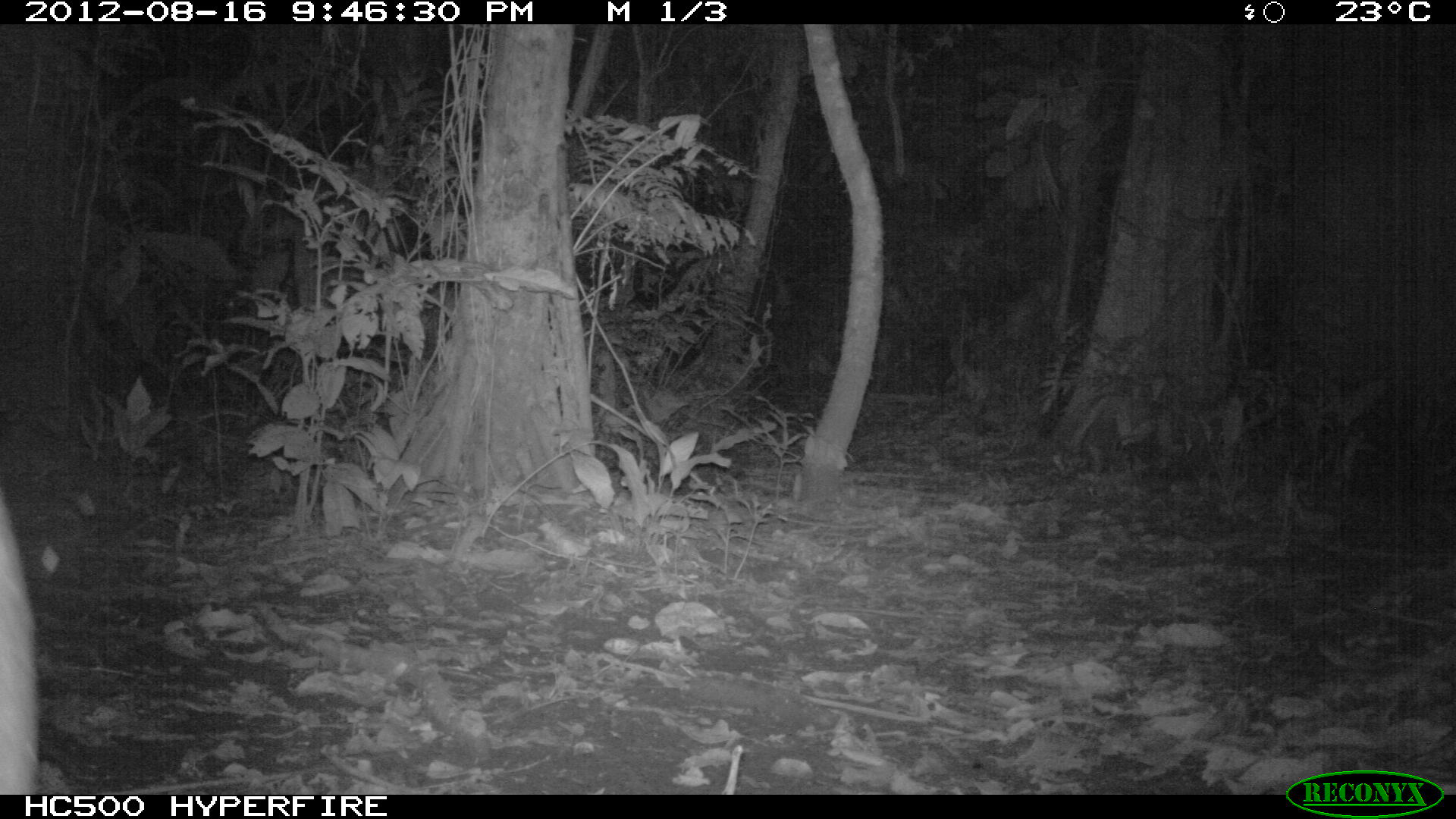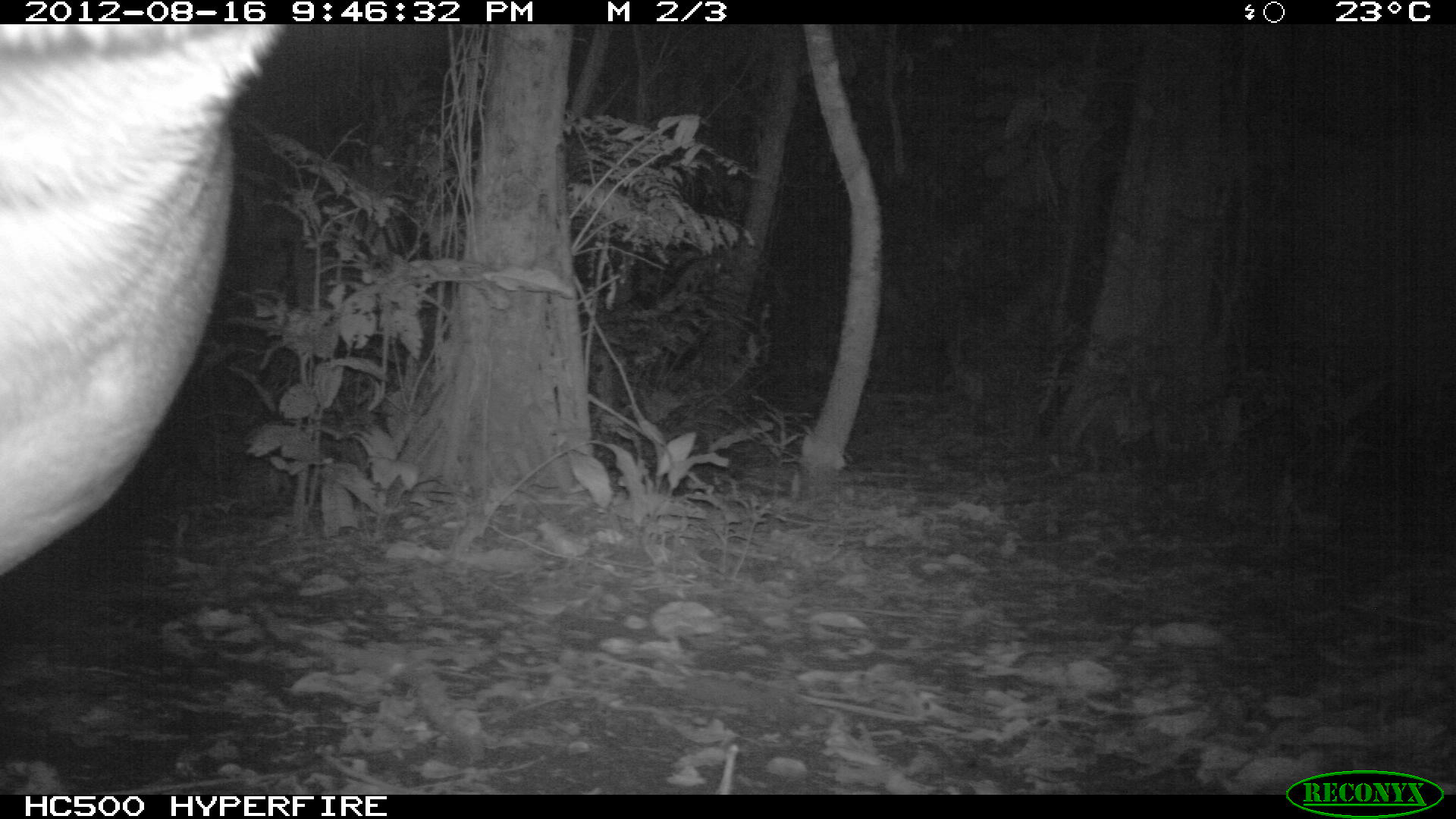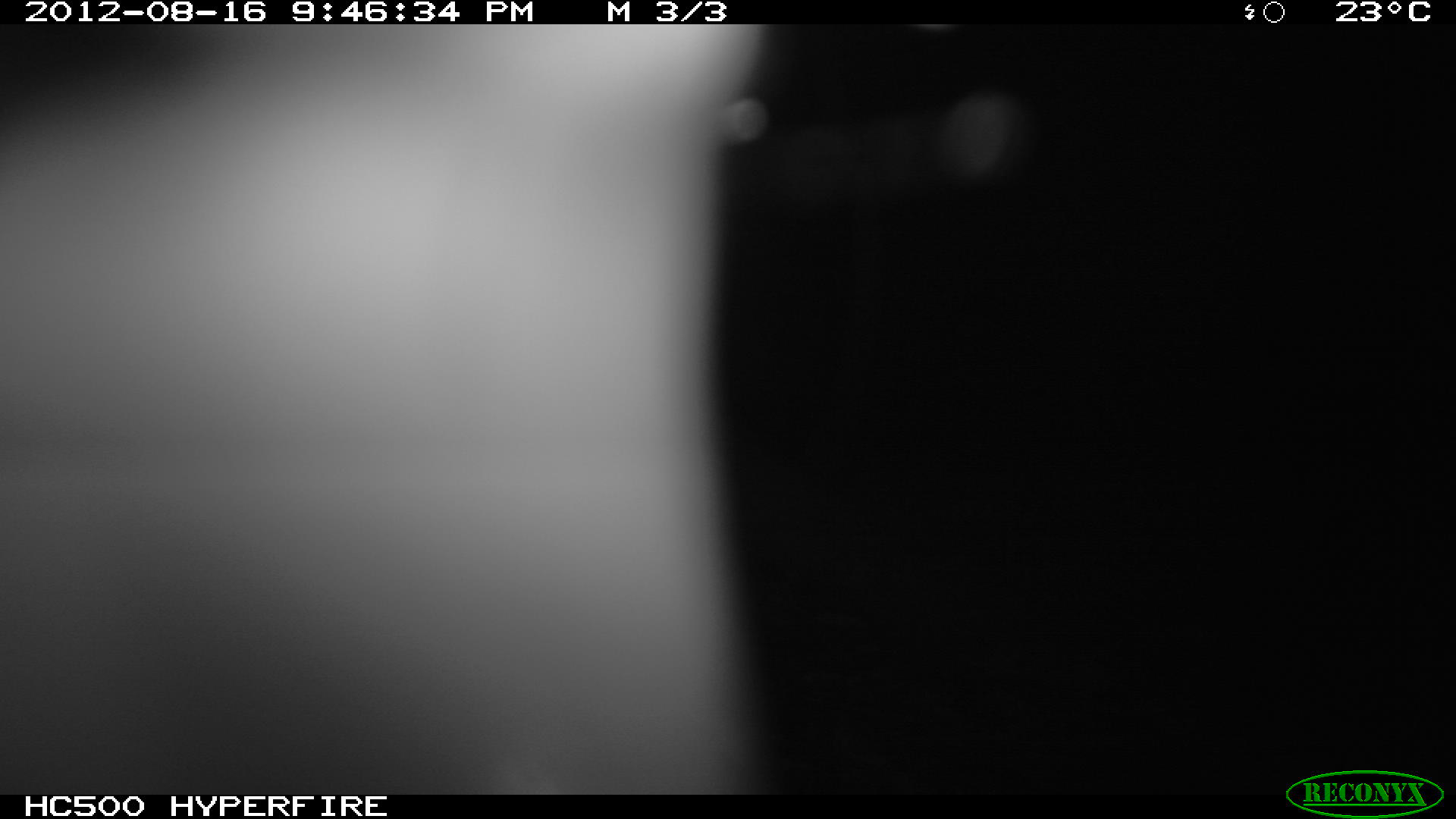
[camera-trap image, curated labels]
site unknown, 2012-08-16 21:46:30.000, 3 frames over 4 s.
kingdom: Animalia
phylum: Chordata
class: Mammalia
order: Perissodactyla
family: Tapiridae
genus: Tapirus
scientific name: Tapirus terrestris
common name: south american tapir